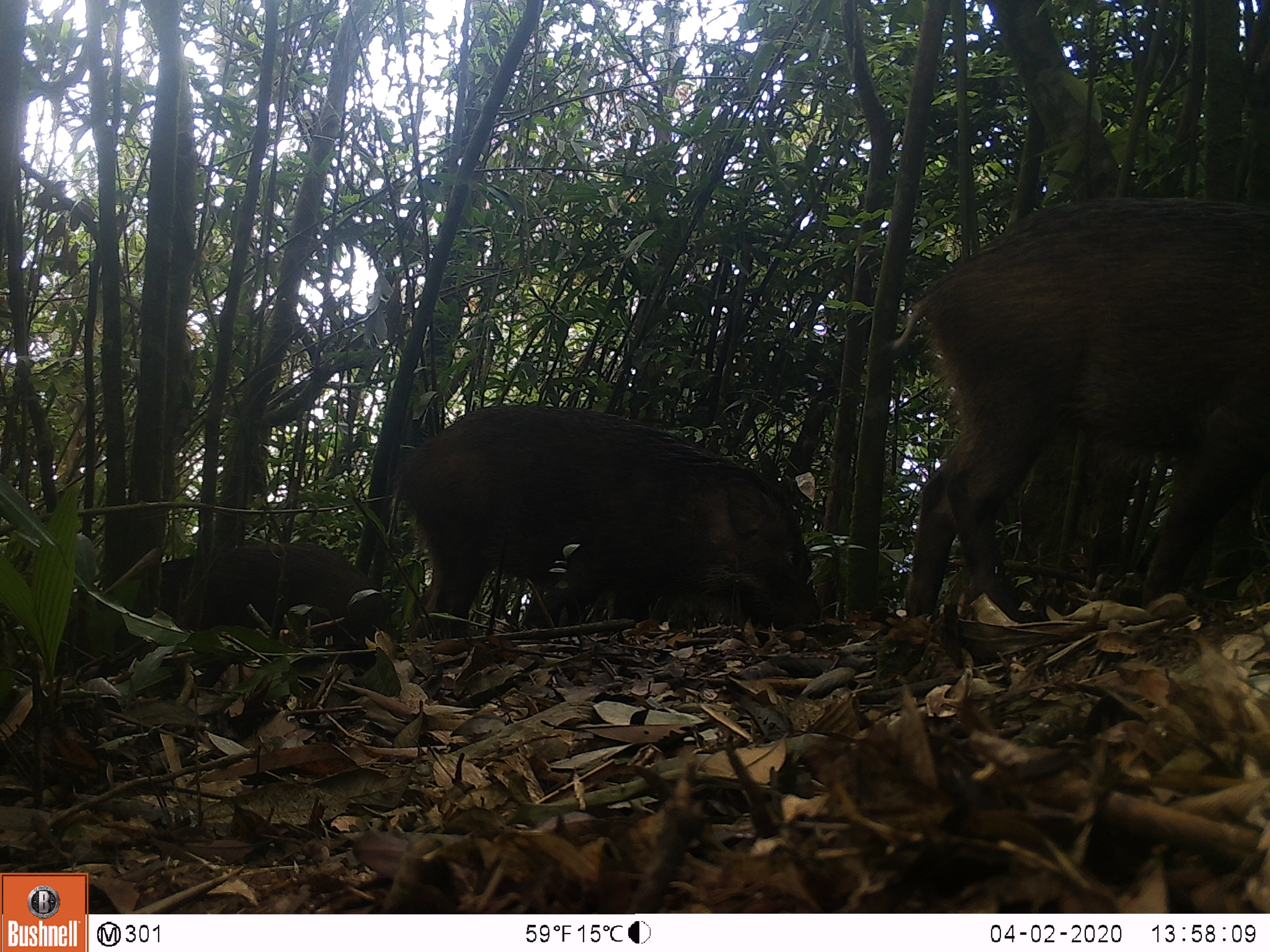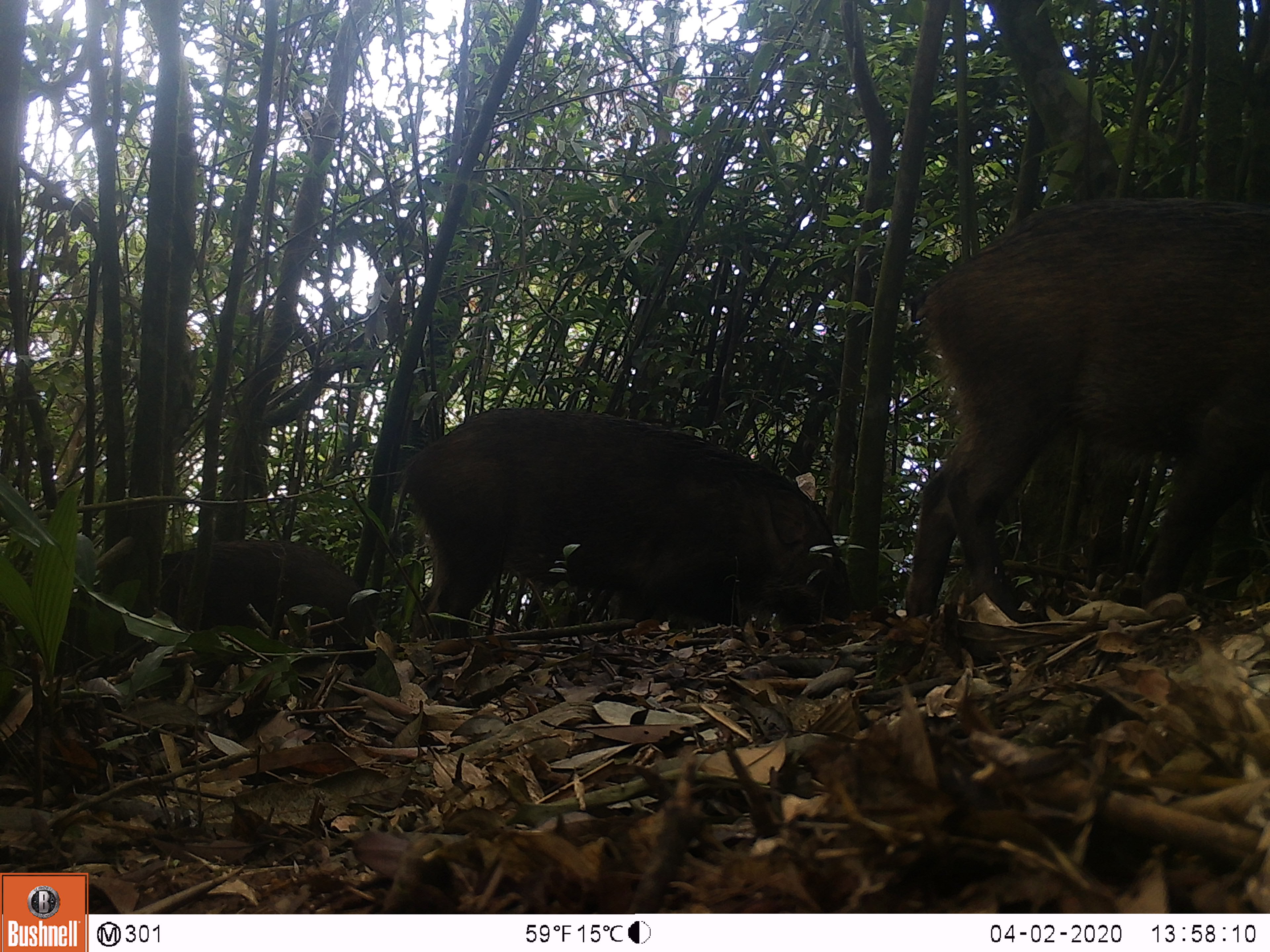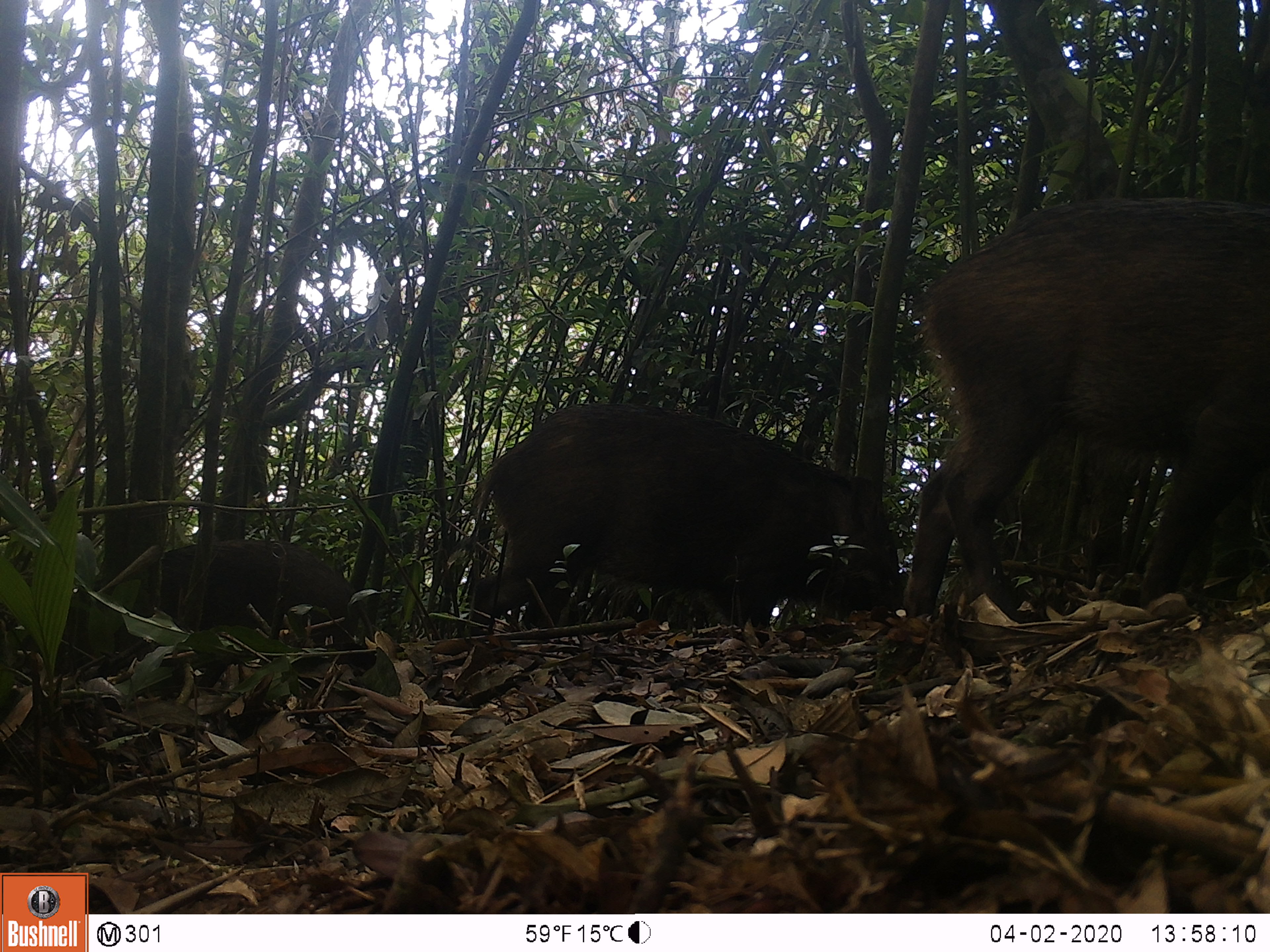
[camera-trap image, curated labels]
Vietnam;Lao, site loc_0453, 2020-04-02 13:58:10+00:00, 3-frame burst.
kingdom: Animalia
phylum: Chordata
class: Mammalia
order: Artiodactyla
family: Suidae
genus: Sus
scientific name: Sus scrofa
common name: eurasian wild pig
Eurasian wild pig (Sus scrofa). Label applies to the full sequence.